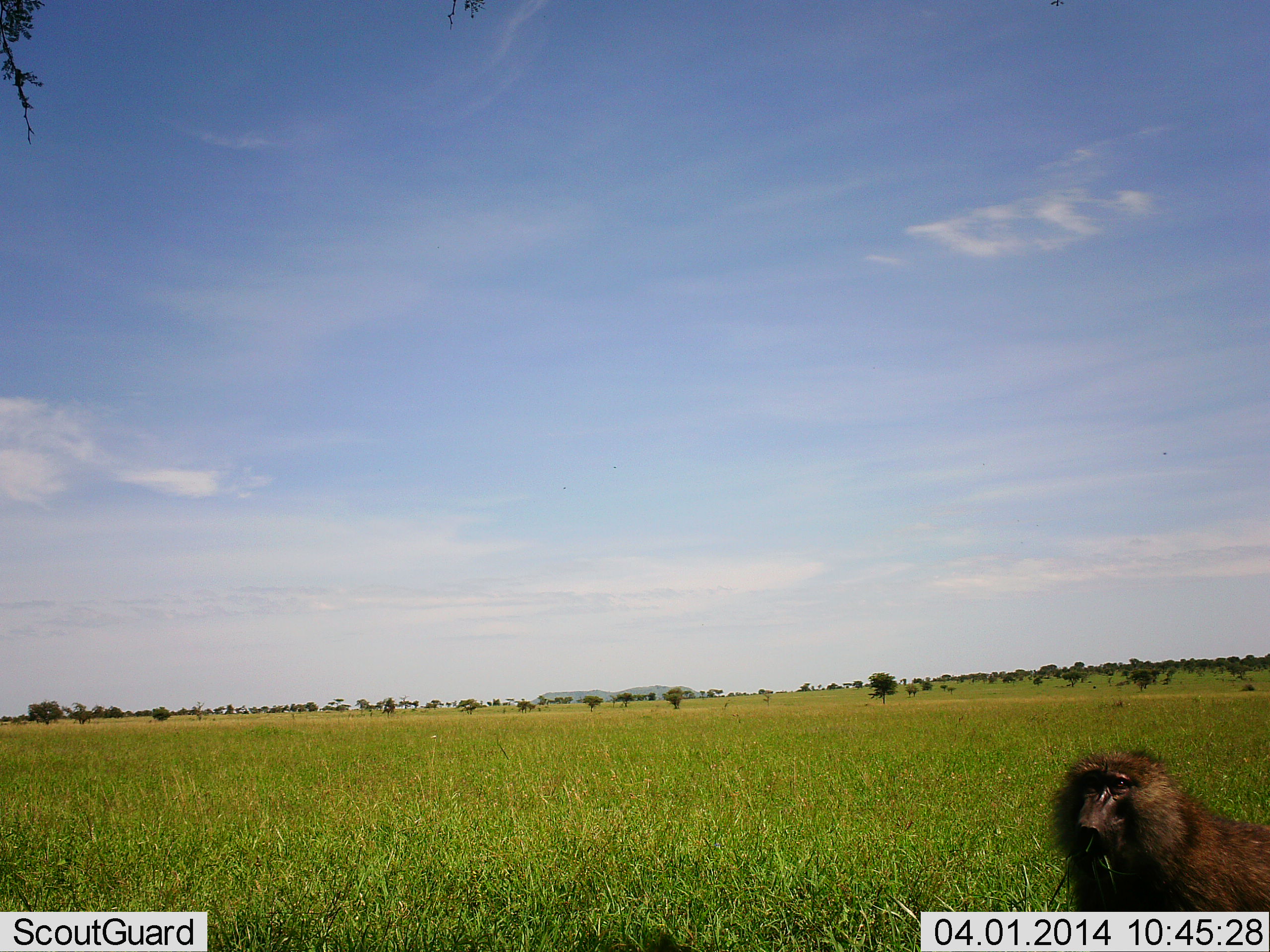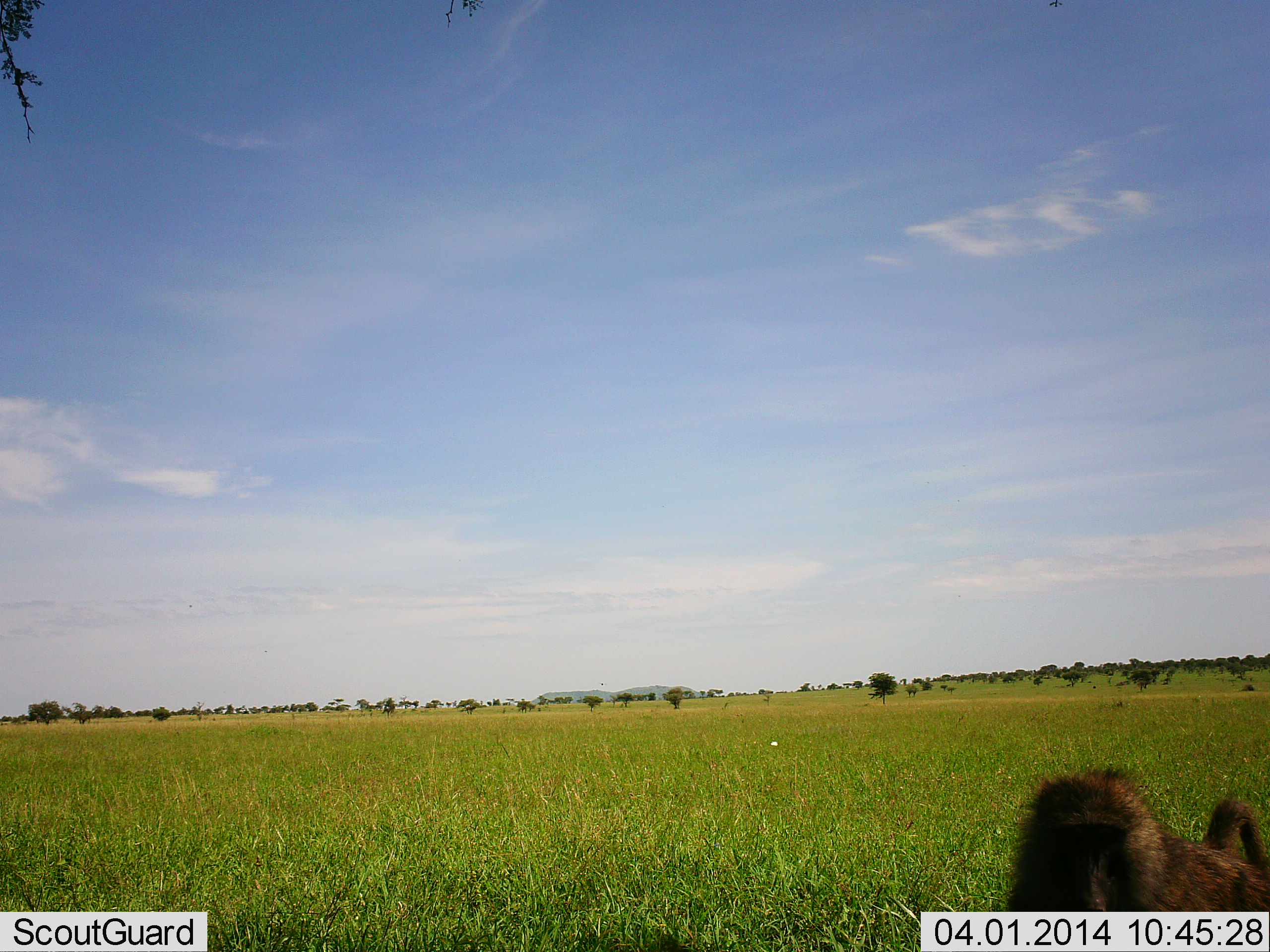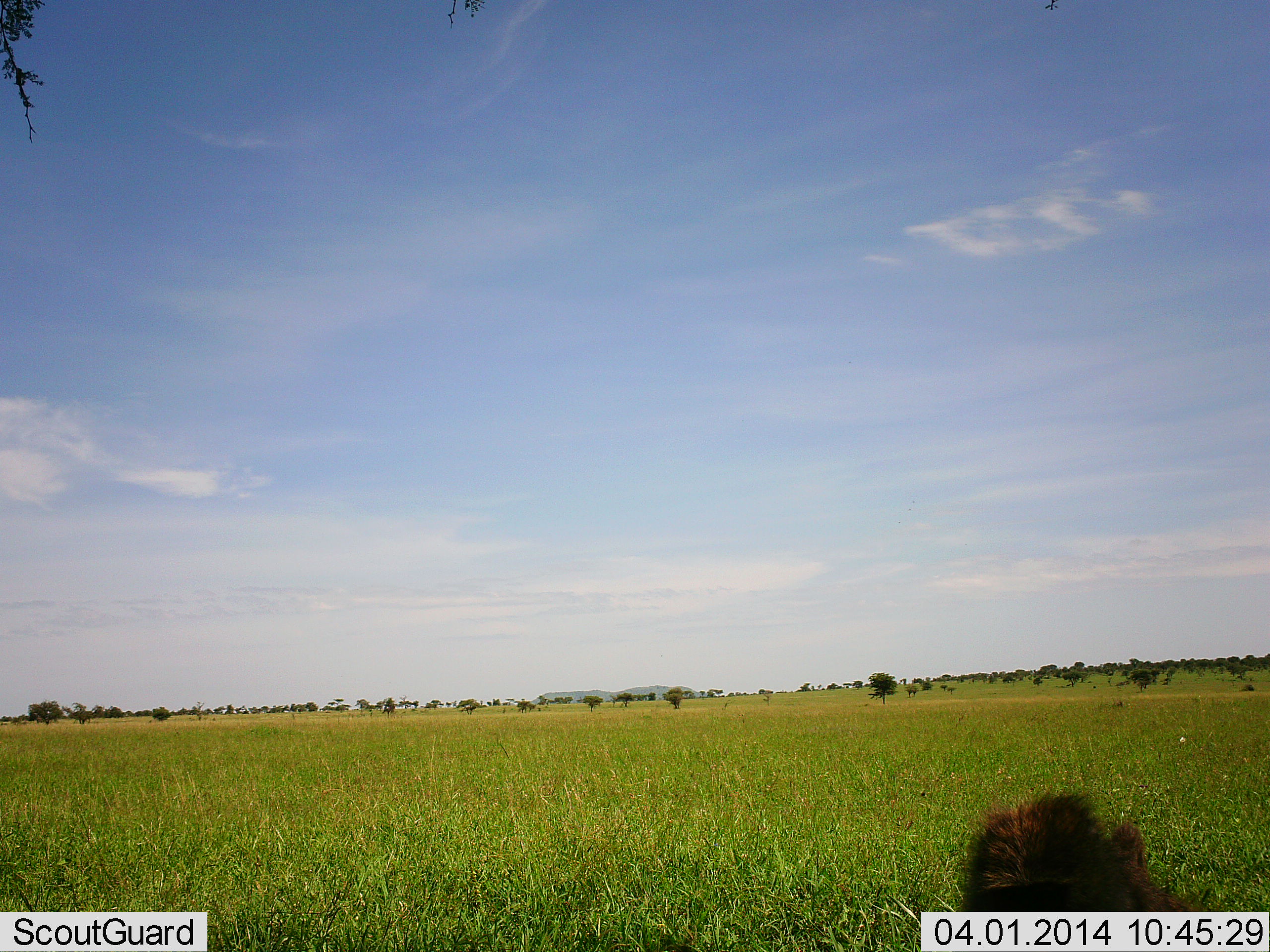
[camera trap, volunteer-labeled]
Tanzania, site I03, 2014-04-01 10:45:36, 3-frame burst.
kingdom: Animalia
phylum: Chordata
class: Mammalia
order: Primates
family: Cercopithecidae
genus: Papio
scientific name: Papio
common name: baboon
Baboon (Papio), count 1. Behavior (volunteer vote fractions): standing 20%, resting 0%, moving 60%, interacting 0%. Young present (vote fraction): 0%. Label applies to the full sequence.